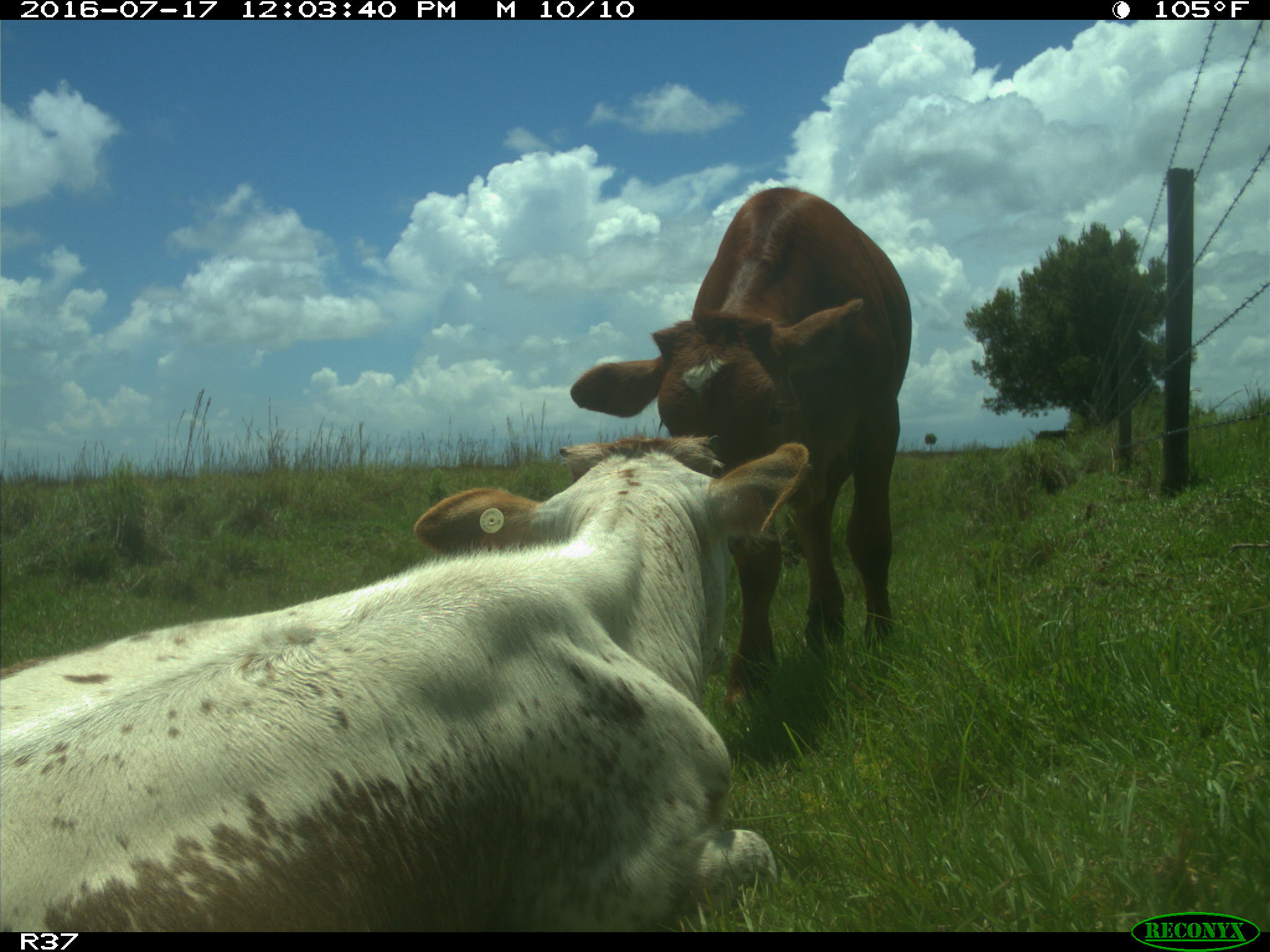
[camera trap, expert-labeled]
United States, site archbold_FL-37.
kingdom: Animalia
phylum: Chordata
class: Mammalia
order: Artiodactyla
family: Bovidae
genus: Bos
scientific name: Bos taurus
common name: domestic cow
Bos taurus (domestic cow).